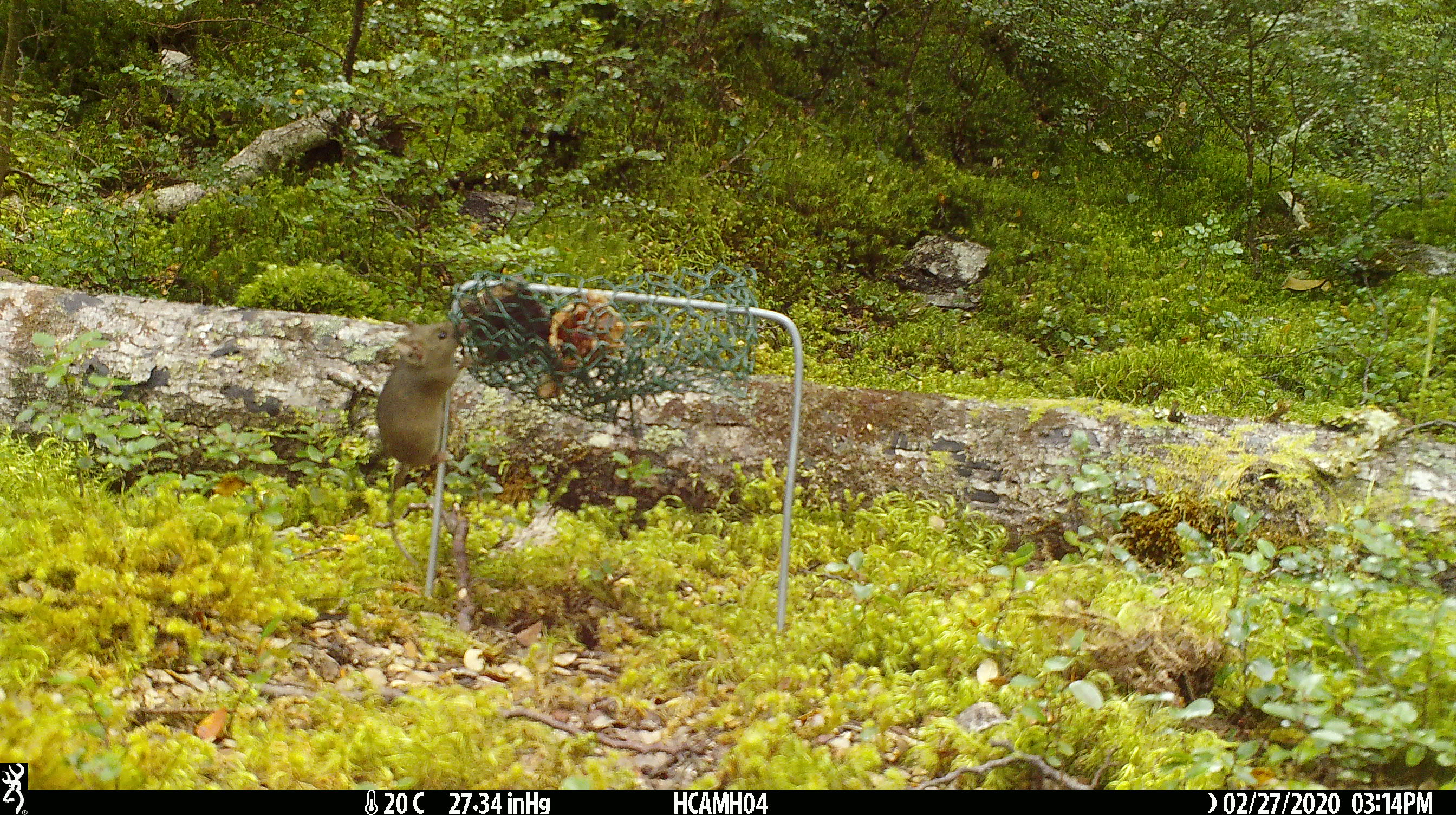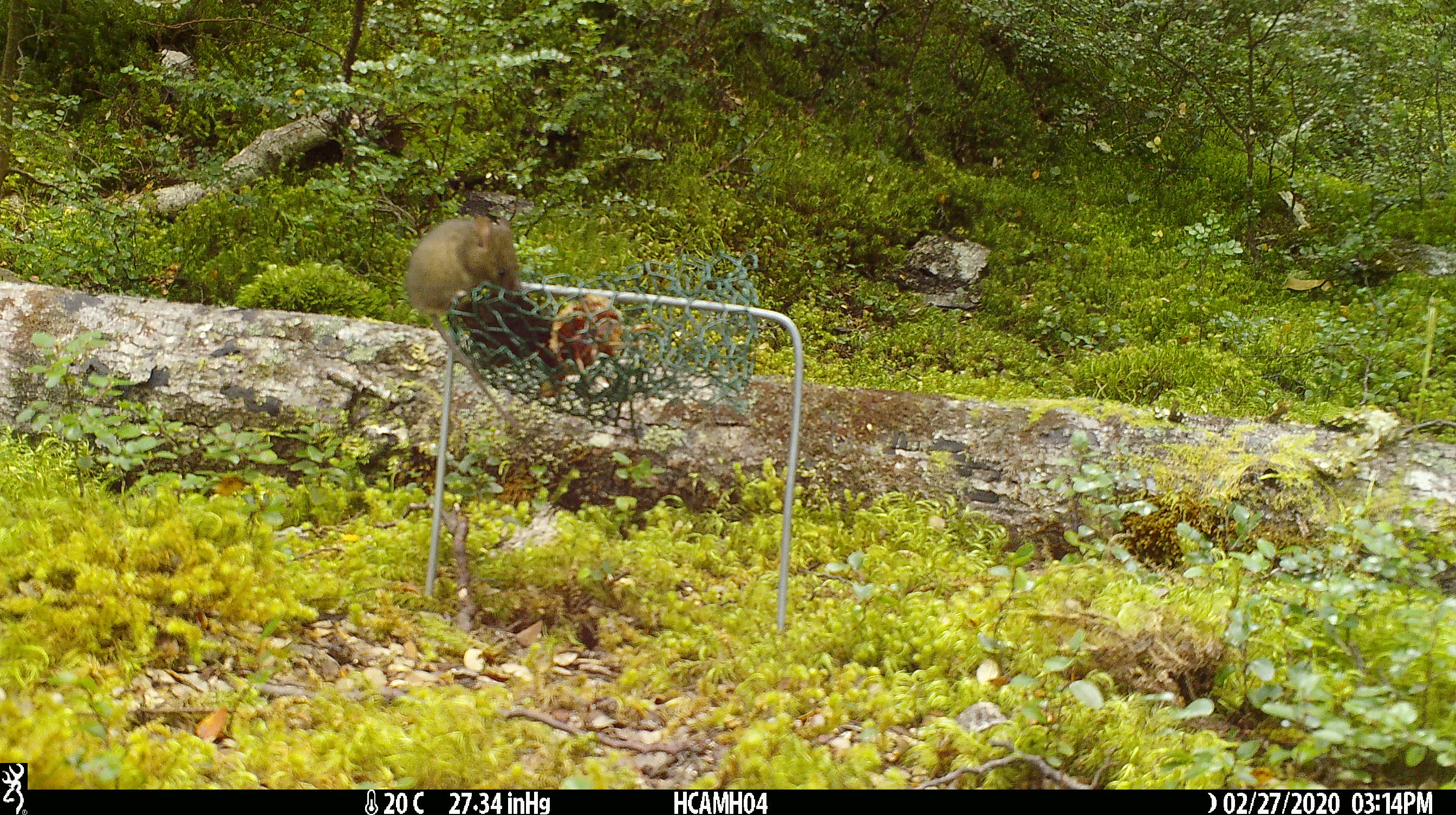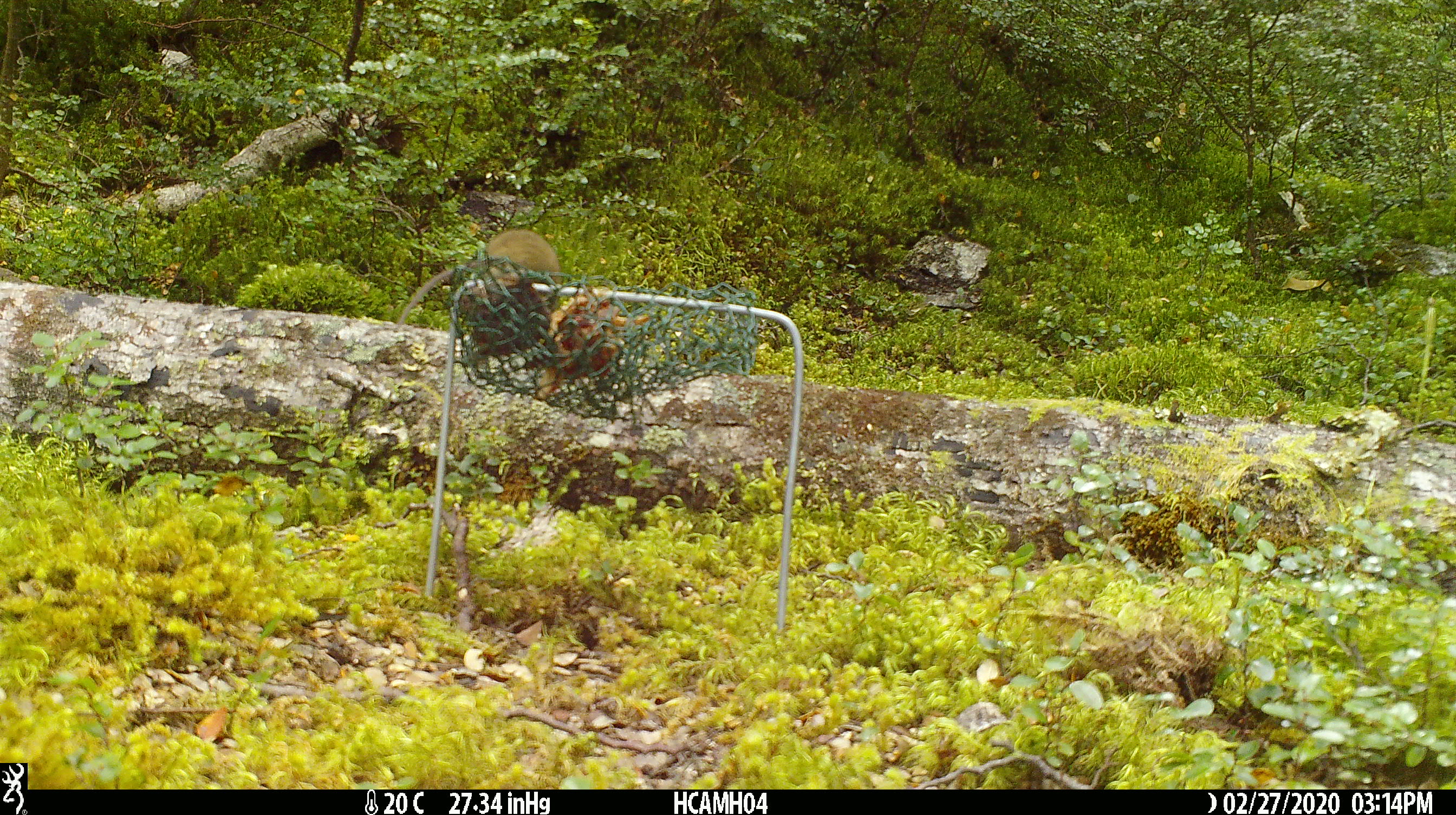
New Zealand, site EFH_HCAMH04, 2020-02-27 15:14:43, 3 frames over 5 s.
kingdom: Animalia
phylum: Chordata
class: Mammalia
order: Rodentia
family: Muridae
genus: Mus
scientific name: Mus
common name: mouse